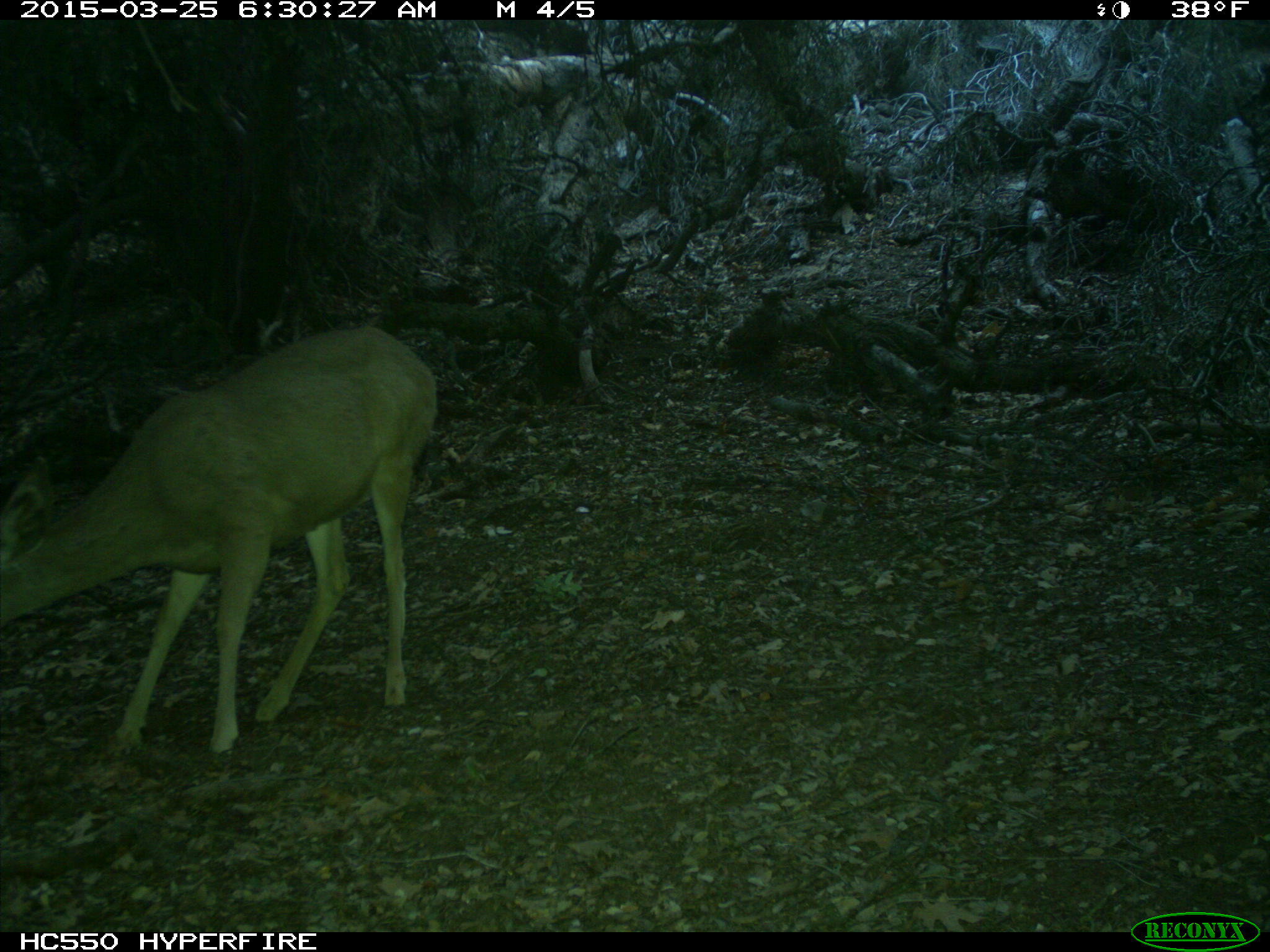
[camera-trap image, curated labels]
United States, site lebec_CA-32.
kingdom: Animalia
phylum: Chordata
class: Mammalia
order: Artiodactyla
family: Cervidae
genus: Odocoileus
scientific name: Odocoileus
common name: deer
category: unidentified deer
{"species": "unidentified deer (deer) (Odocoileus)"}